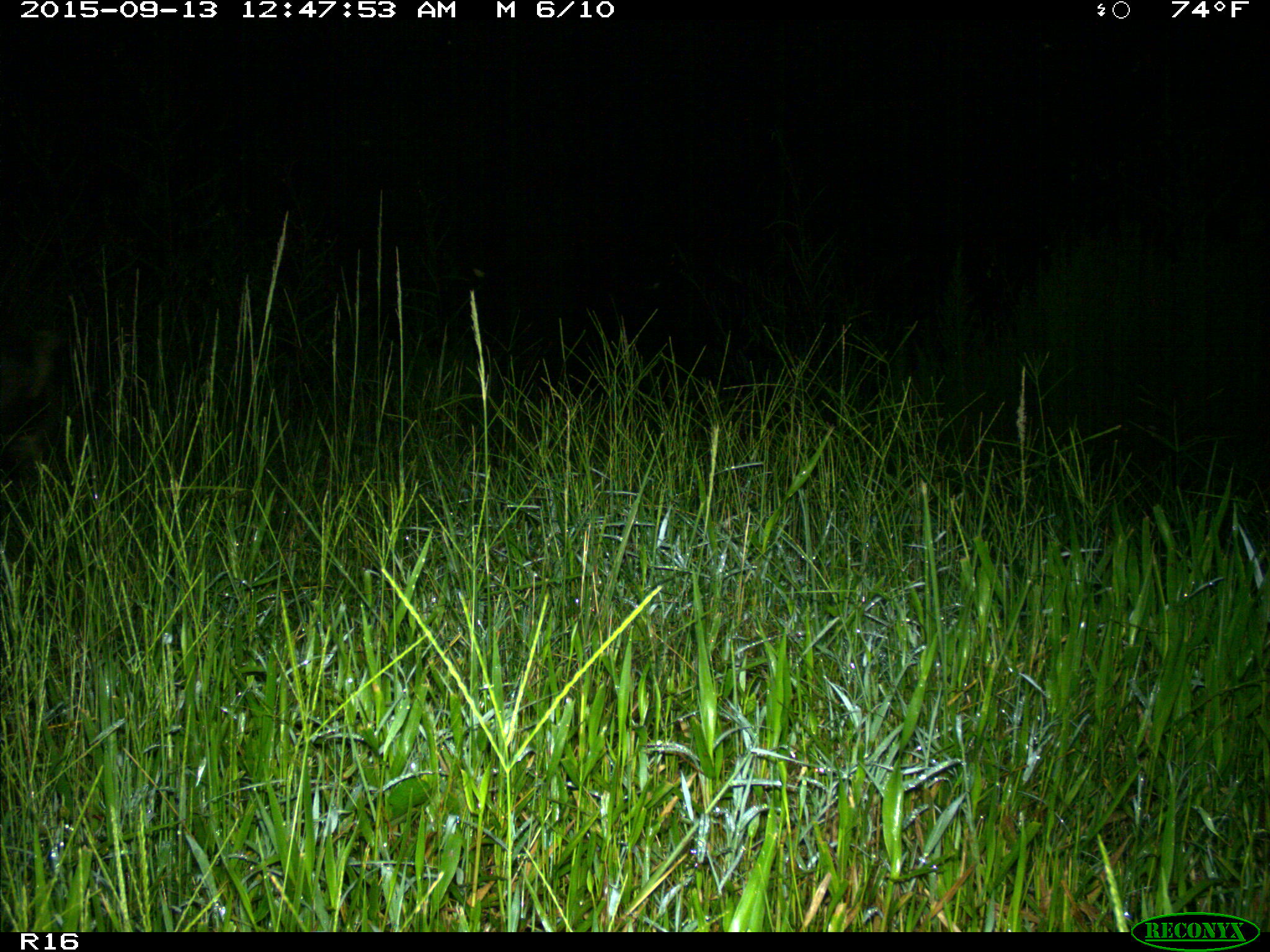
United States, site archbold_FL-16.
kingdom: Animalia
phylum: Chordata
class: Mammalia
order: Artiodactyla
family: Suidae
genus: Sus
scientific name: Sus scrofa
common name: wild boar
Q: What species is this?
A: Sus scrofa (wild boar).